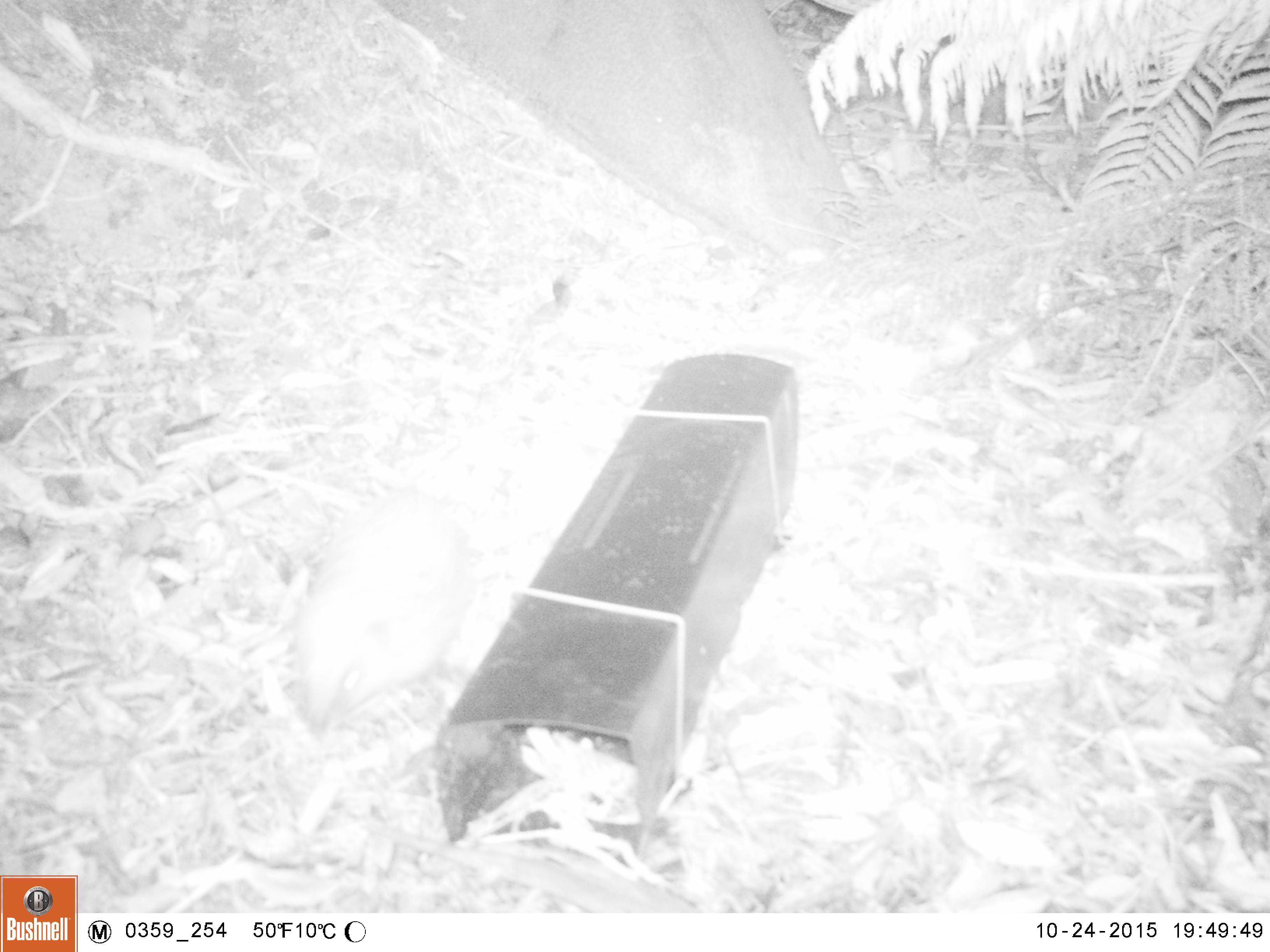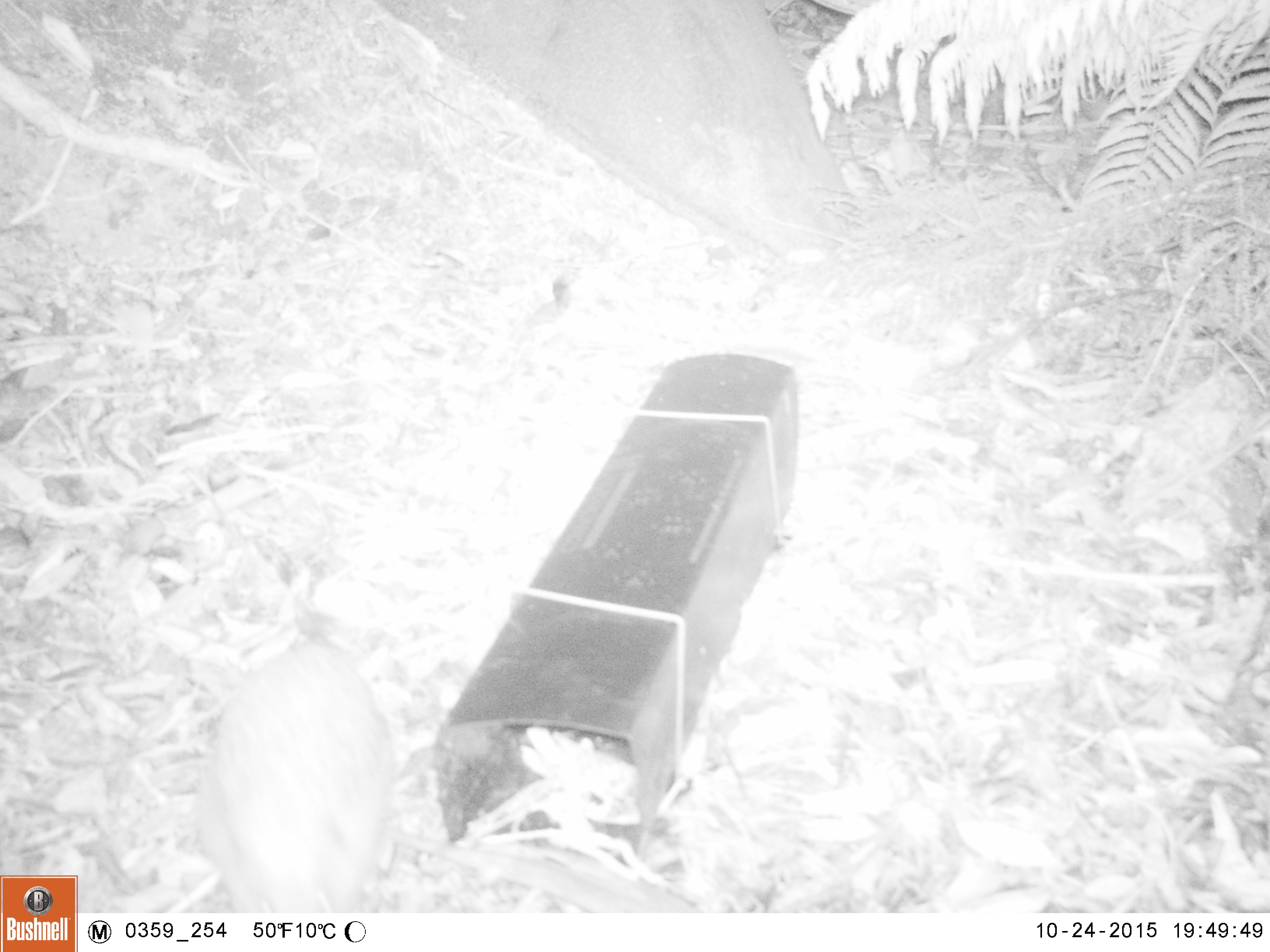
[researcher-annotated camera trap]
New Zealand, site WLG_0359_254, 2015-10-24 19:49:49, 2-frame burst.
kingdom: Animalia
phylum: Chordata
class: Mammalia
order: Eulipotyphla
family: Erinaceidae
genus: Erinaceus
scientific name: Erinaceus europaeus europaeus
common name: european hedgehog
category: hedgehog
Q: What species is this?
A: Hedgehog (european hedgehog) (Erinaceus europaeus europaeus).